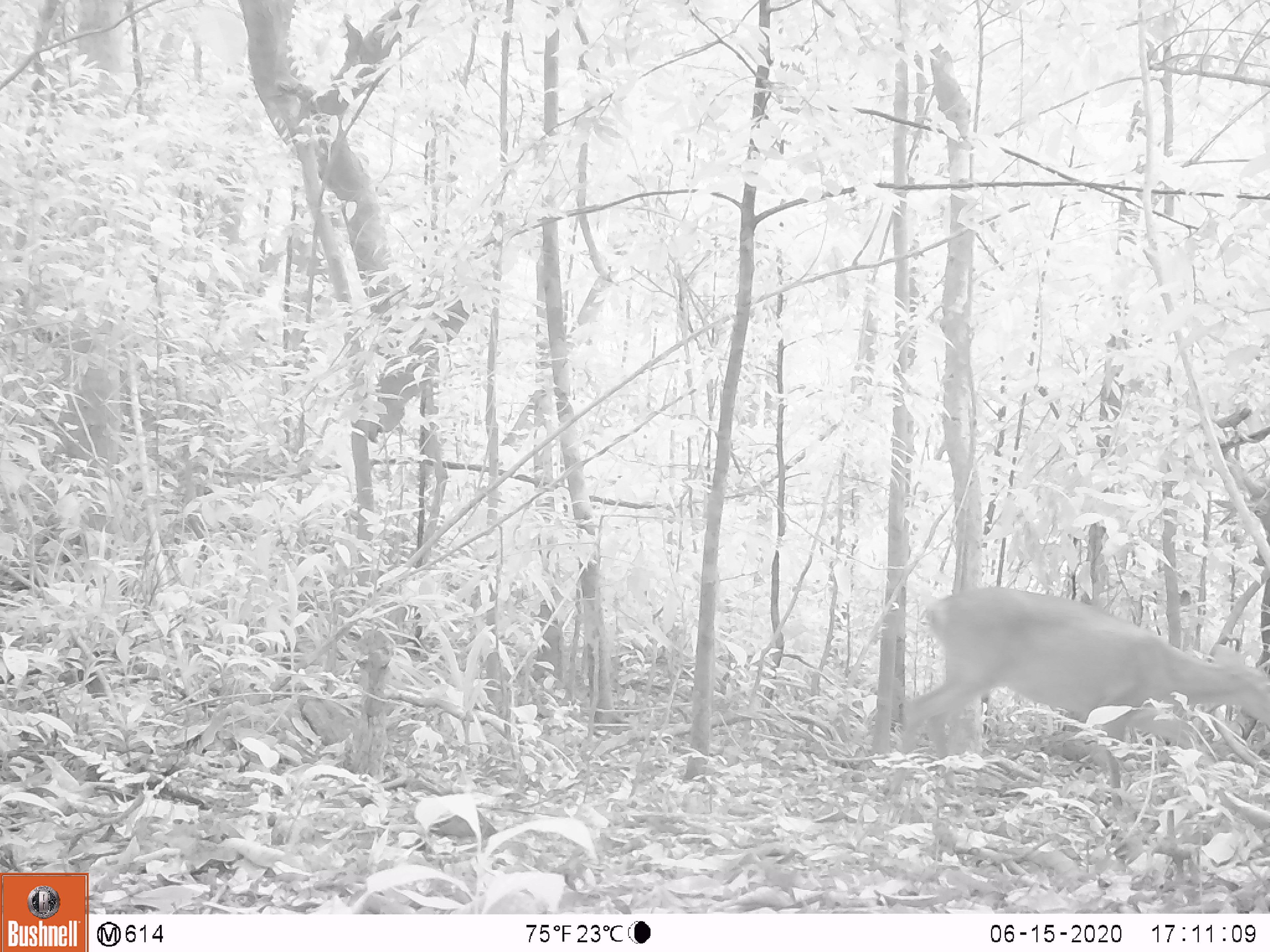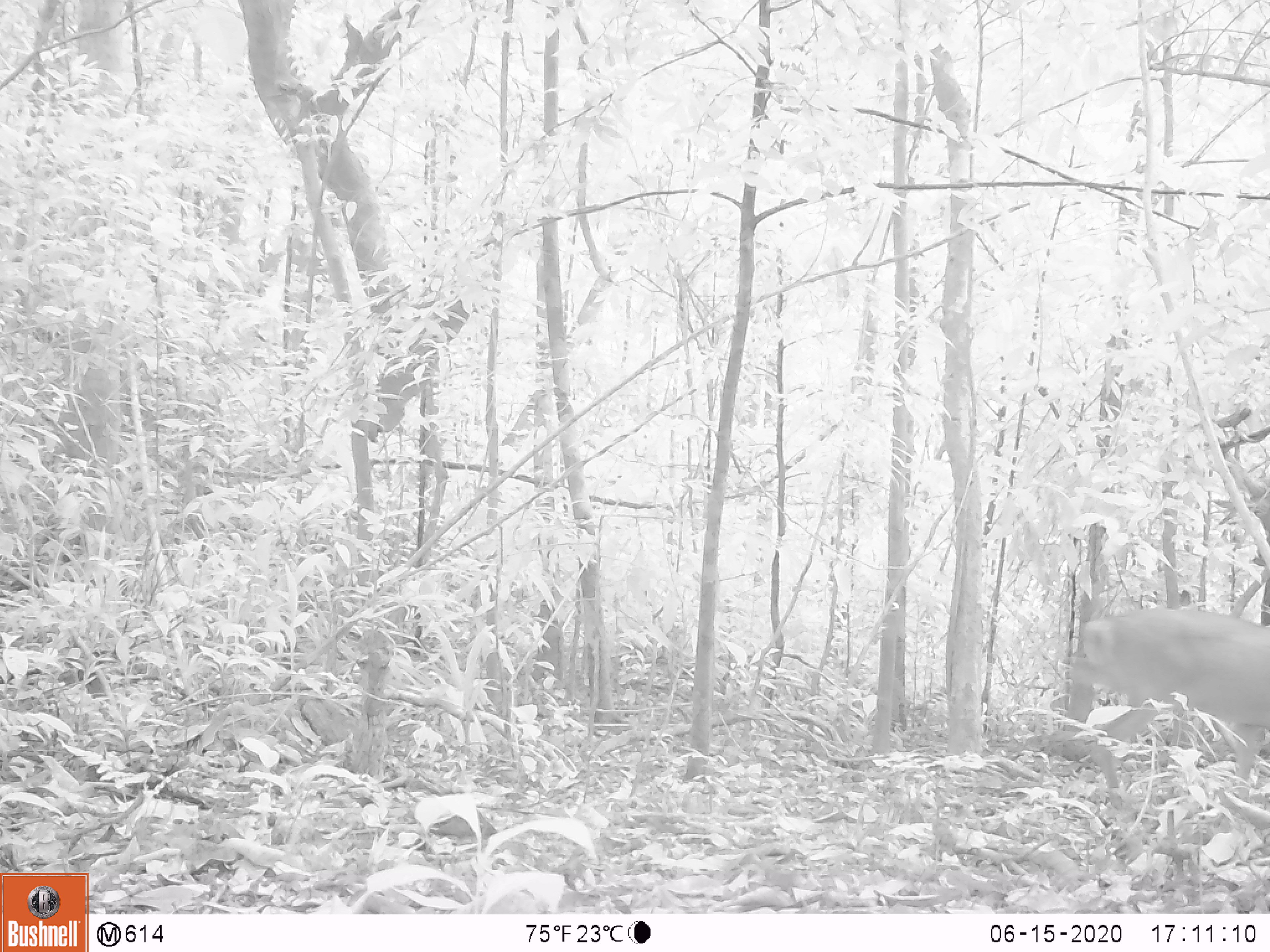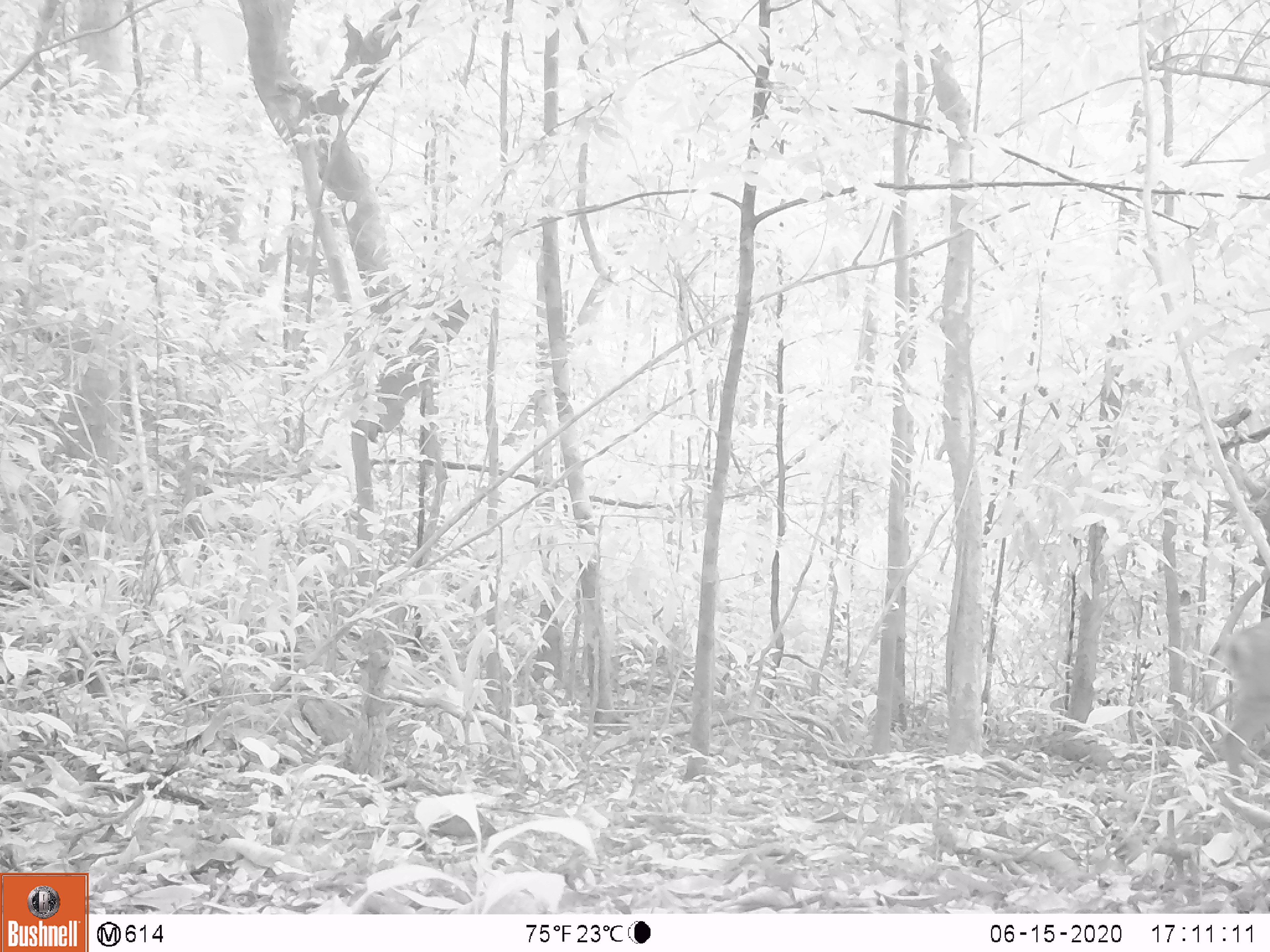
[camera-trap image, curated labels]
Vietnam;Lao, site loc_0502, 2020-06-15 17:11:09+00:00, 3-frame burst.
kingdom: Animalia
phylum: Chordata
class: Mammalia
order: Artiodactyla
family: Cervidae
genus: Muntiacus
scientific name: Muntiacus vuquangensis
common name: large-antlered muntjac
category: large antlered muntjac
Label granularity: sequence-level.